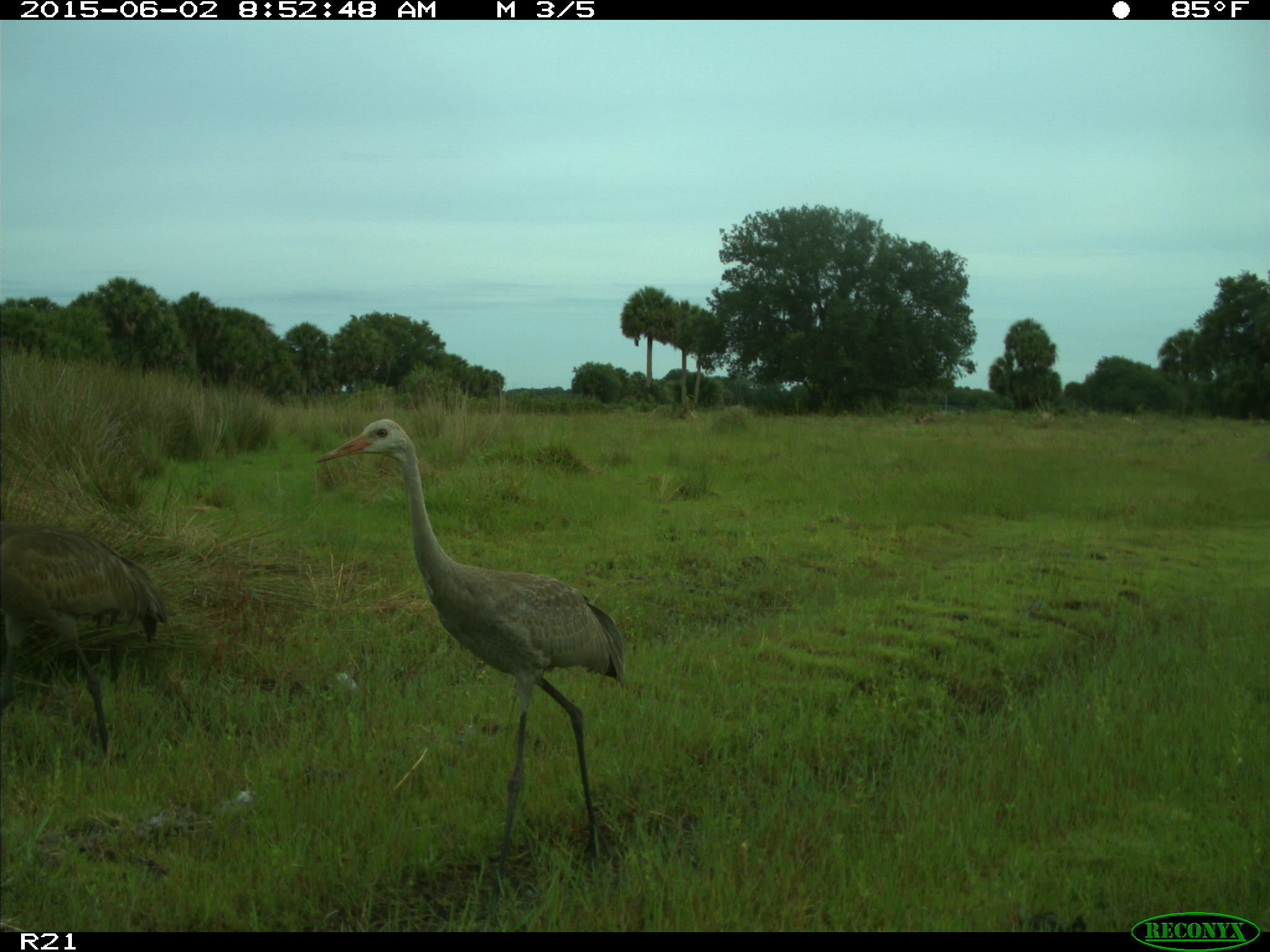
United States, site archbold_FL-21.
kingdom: Animalia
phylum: Chordata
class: Aves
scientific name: Aves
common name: birds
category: unidentified bird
Unidentified bird (birds) (Aves).